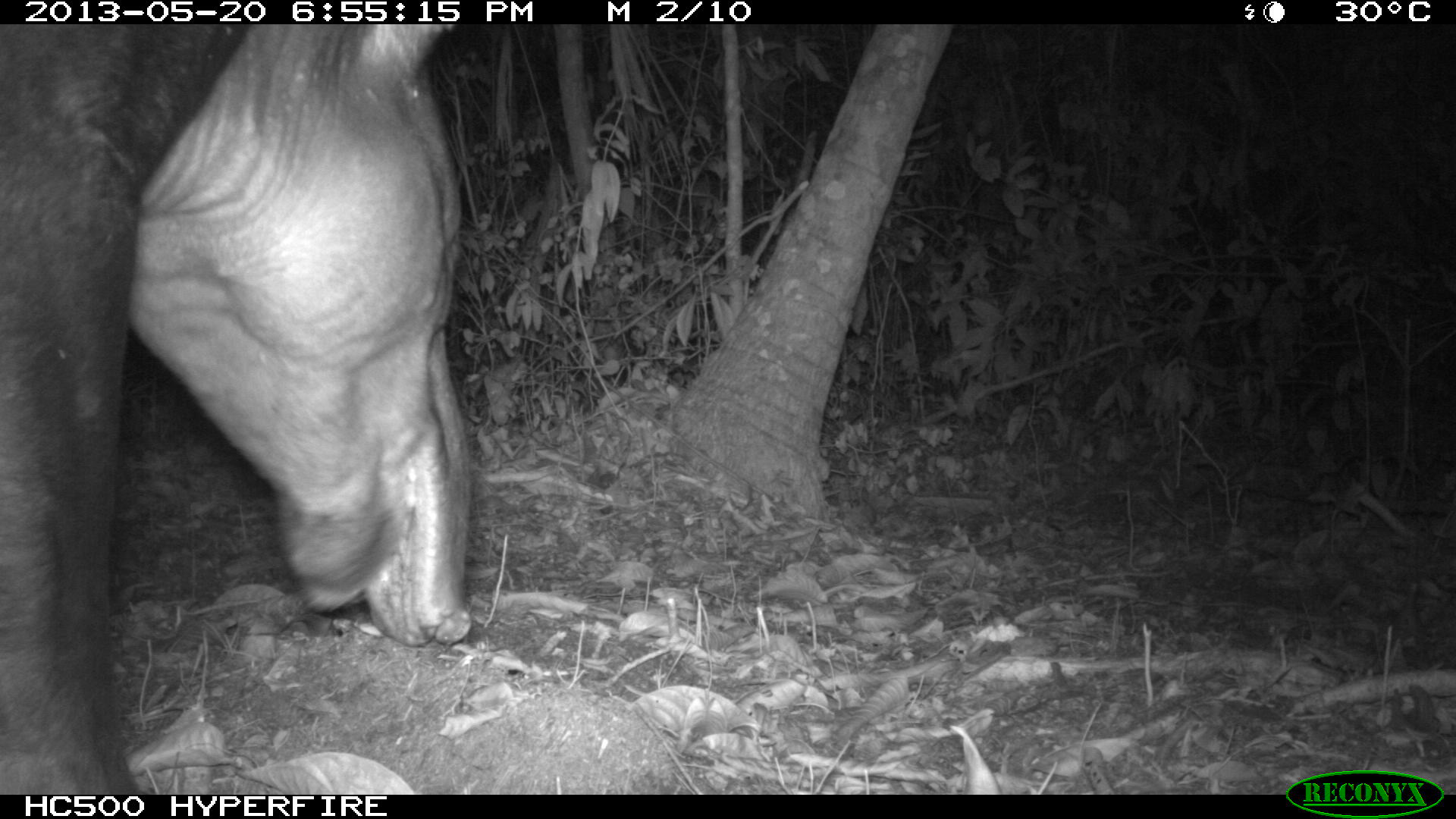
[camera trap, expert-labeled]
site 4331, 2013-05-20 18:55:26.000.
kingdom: Animalia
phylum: Chordata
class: Mammalia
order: Perissodactyla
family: Tapiridae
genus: Tapirus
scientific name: Tapirus bairdii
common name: baird's tapir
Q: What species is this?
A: Tapirus bairdii (baird's tapir).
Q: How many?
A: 1.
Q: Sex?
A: Male.